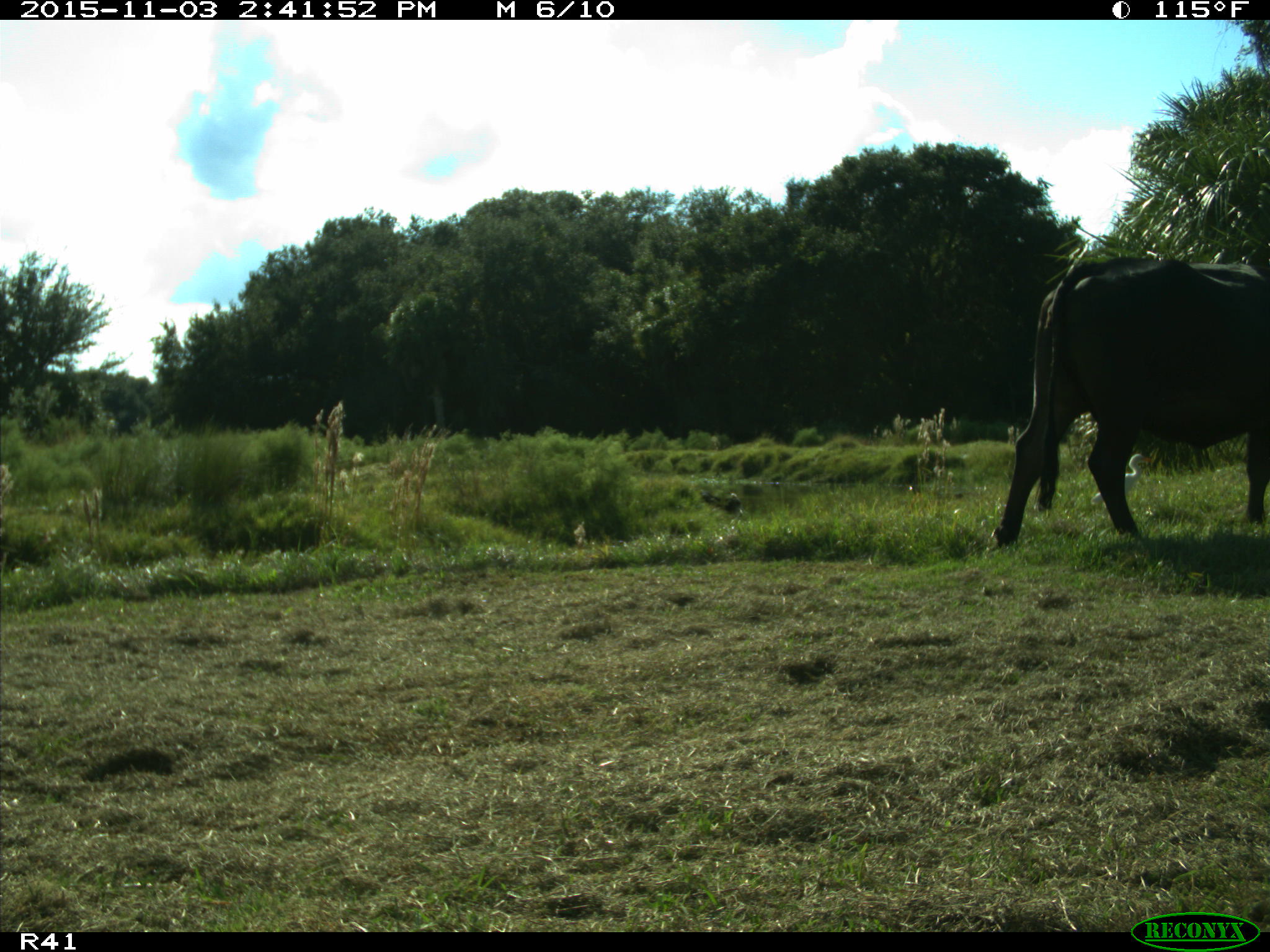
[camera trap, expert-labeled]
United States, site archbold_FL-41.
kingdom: Animalia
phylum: Chordata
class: Mammalia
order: Artiodactyla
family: Bovidae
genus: Bos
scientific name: Bos taurus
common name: domestic cow